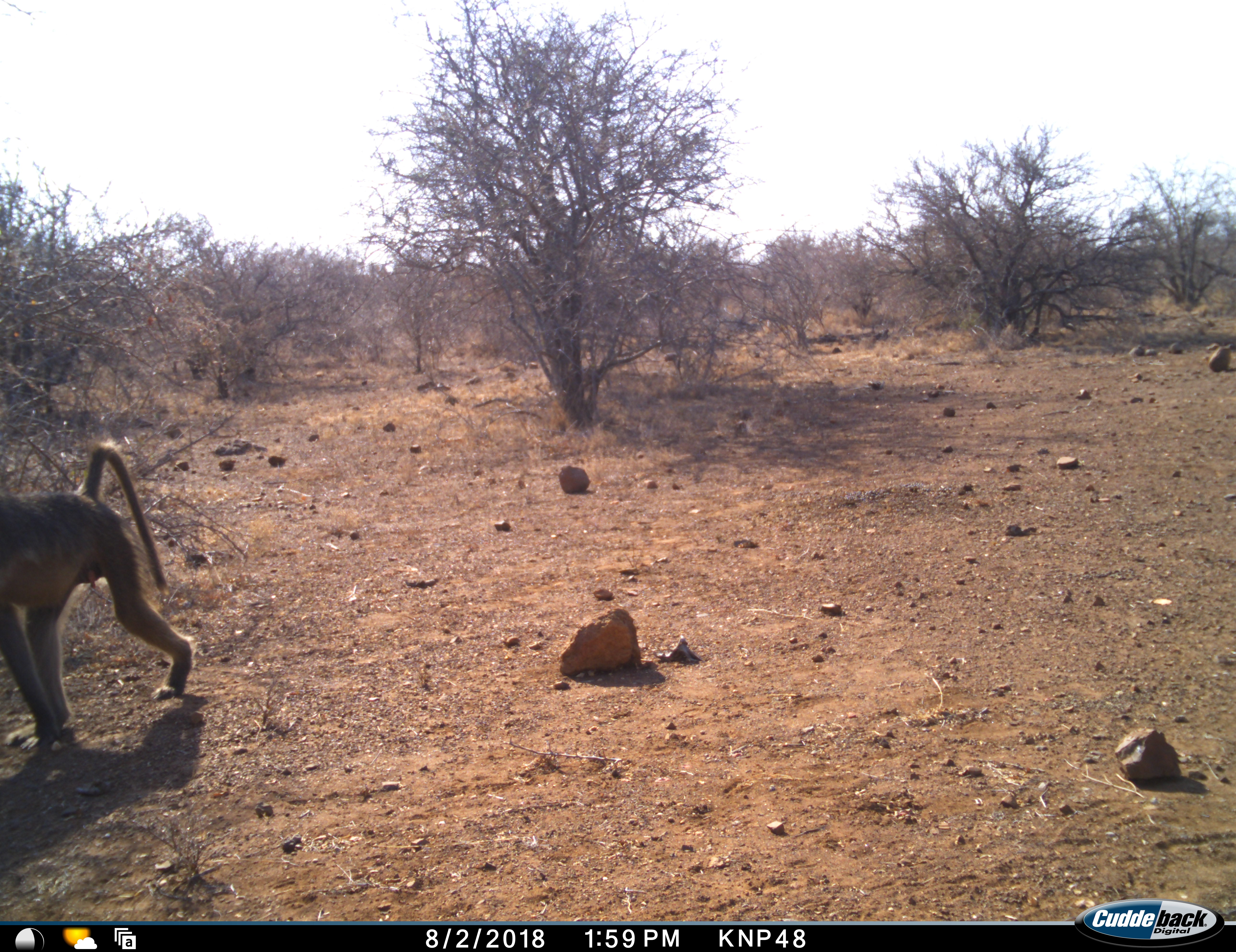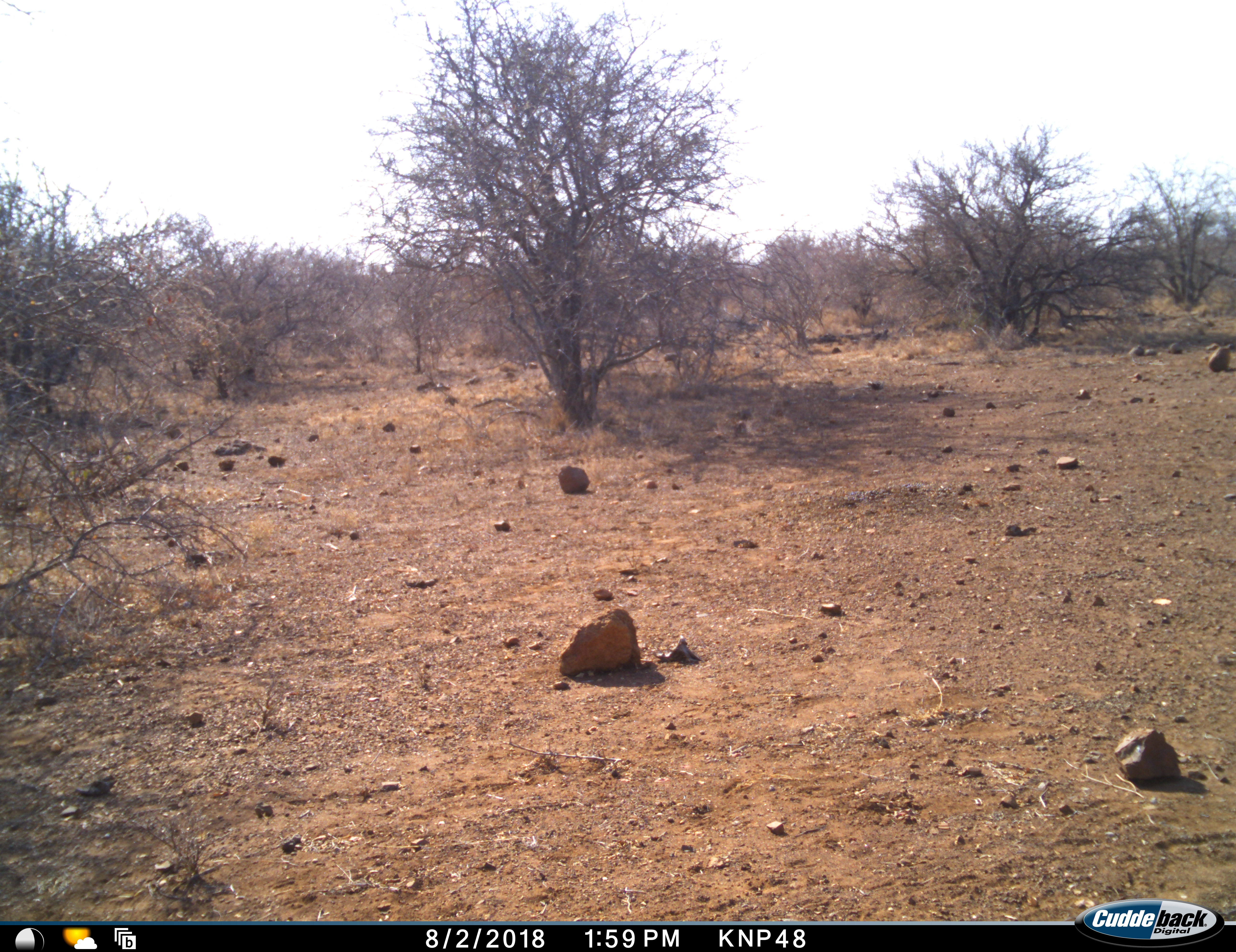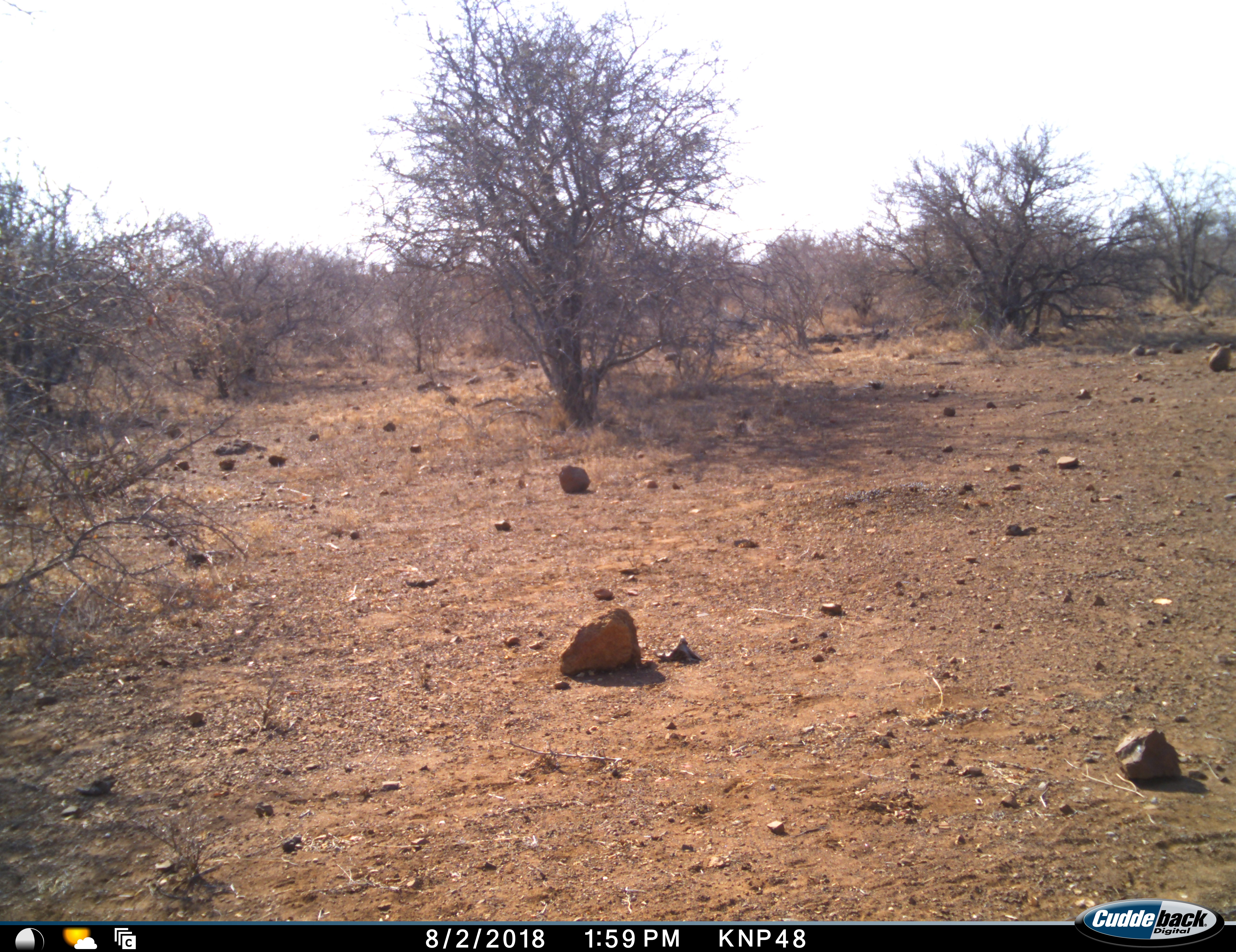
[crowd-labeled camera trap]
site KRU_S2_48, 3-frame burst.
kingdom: Animalia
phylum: Chordata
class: Mammalia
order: Primates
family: Cercopithecidae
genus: Papio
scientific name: Papio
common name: baboon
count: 1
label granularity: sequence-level